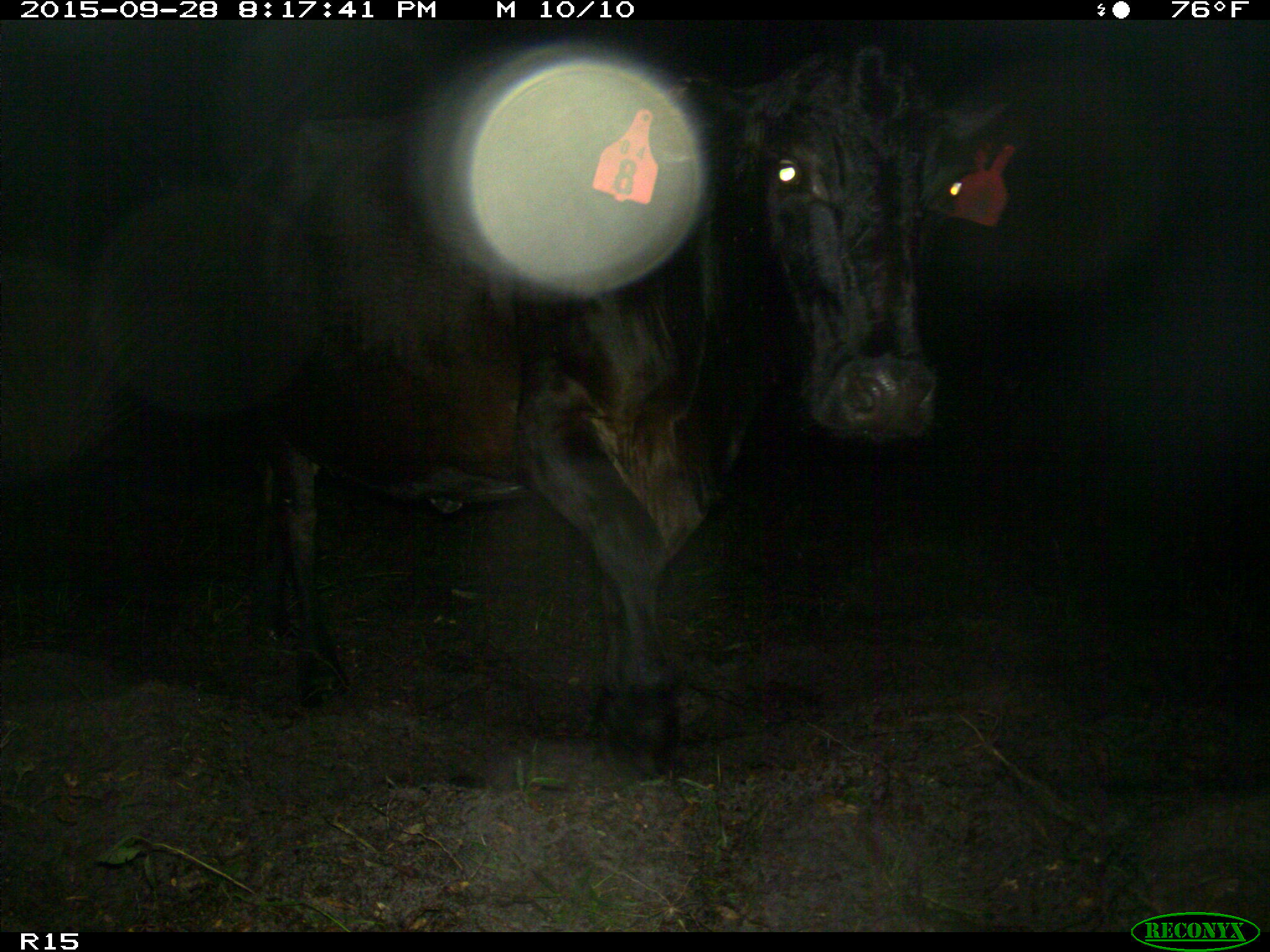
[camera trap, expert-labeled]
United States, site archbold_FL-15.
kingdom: Animalia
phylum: Chordata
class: Mammalia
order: Artiodactyla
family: Bovidae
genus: Bos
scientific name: Bos taurus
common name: domestic cow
Bos taurus (domestic cow).